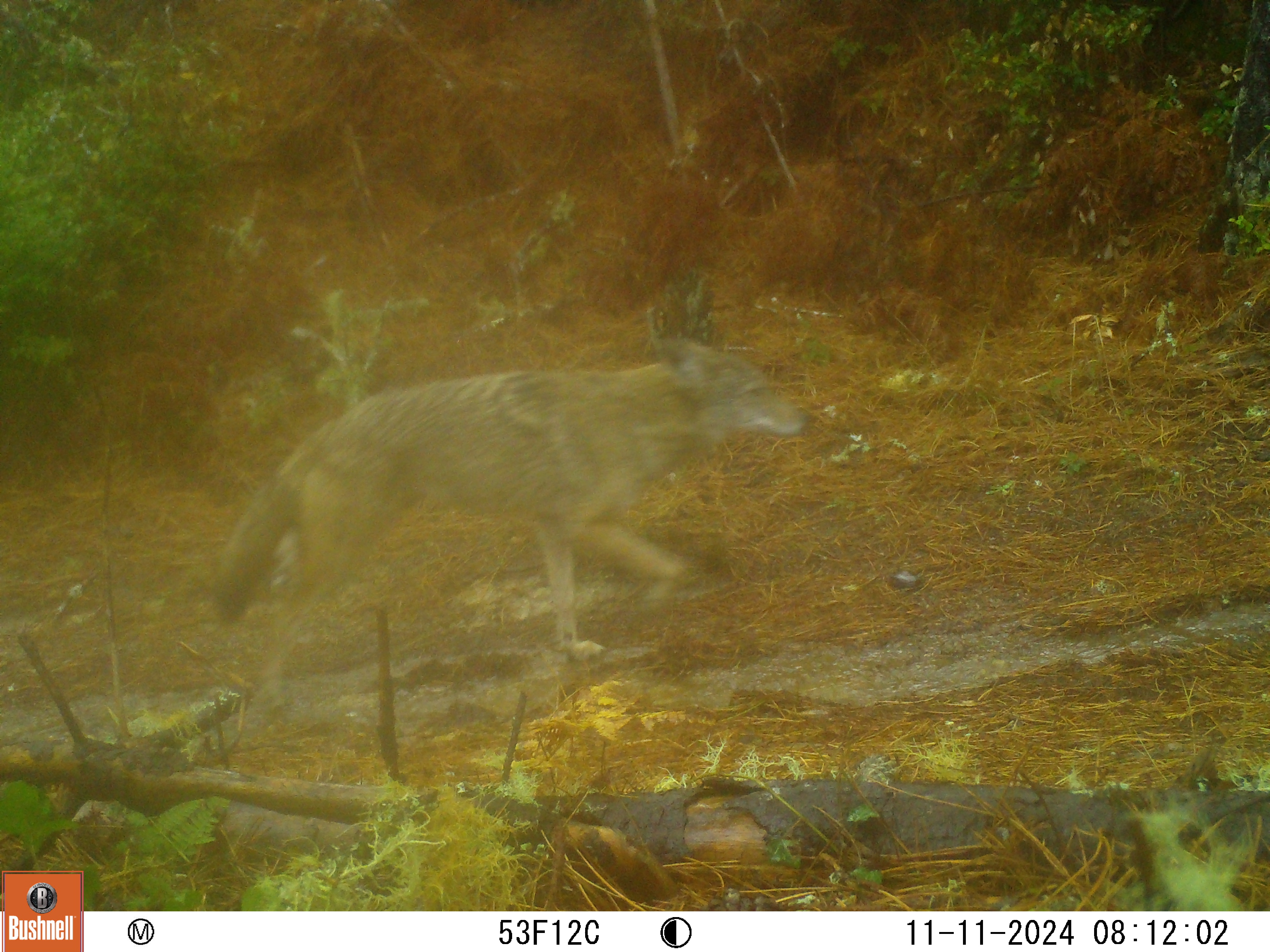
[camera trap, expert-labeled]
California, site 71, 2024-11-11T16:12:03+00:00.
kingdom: Animalia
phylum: Chordata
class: Mammalia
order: Carnivora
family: Canidae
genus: Canis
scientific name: Canis latrans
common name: coyote